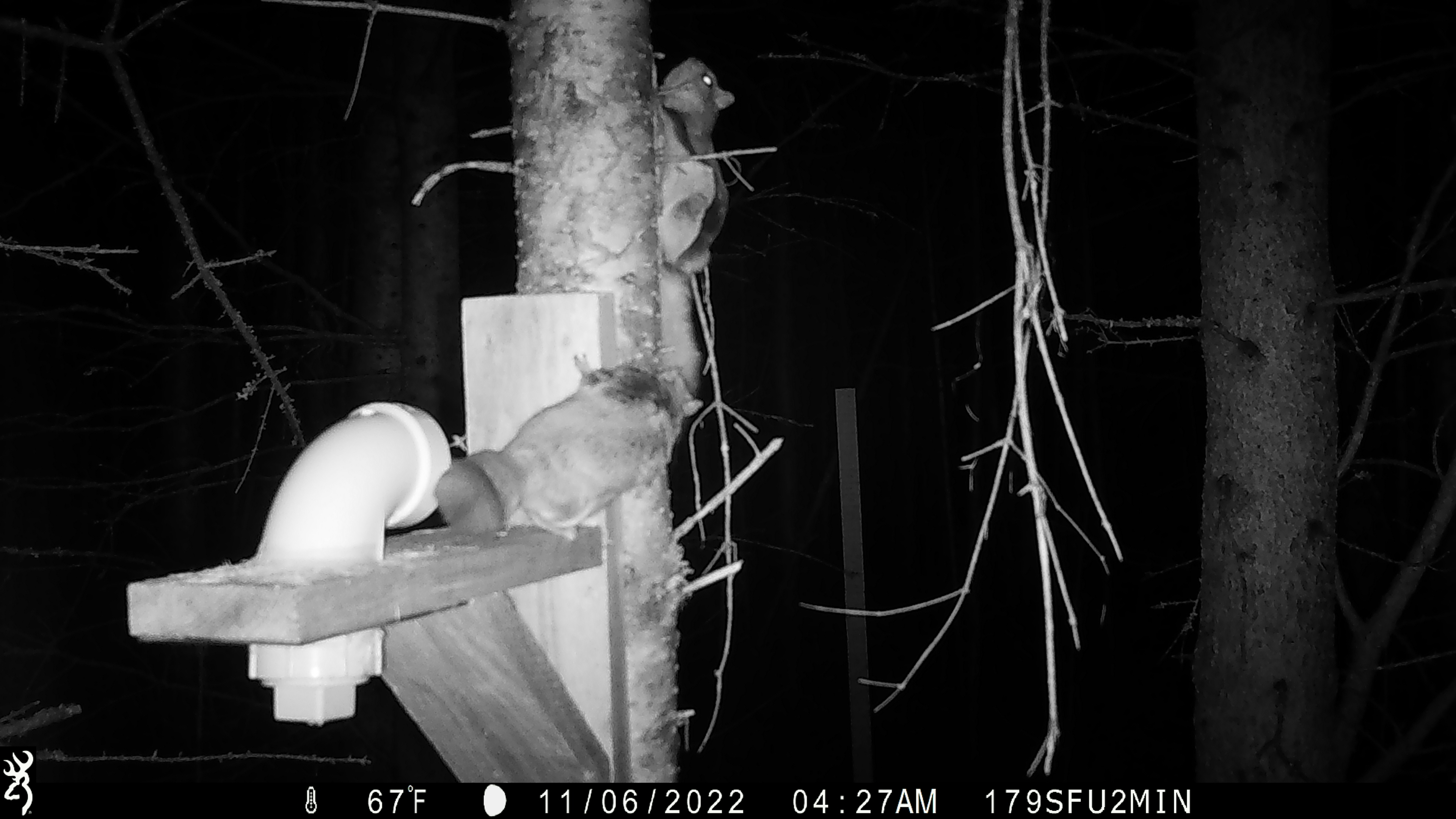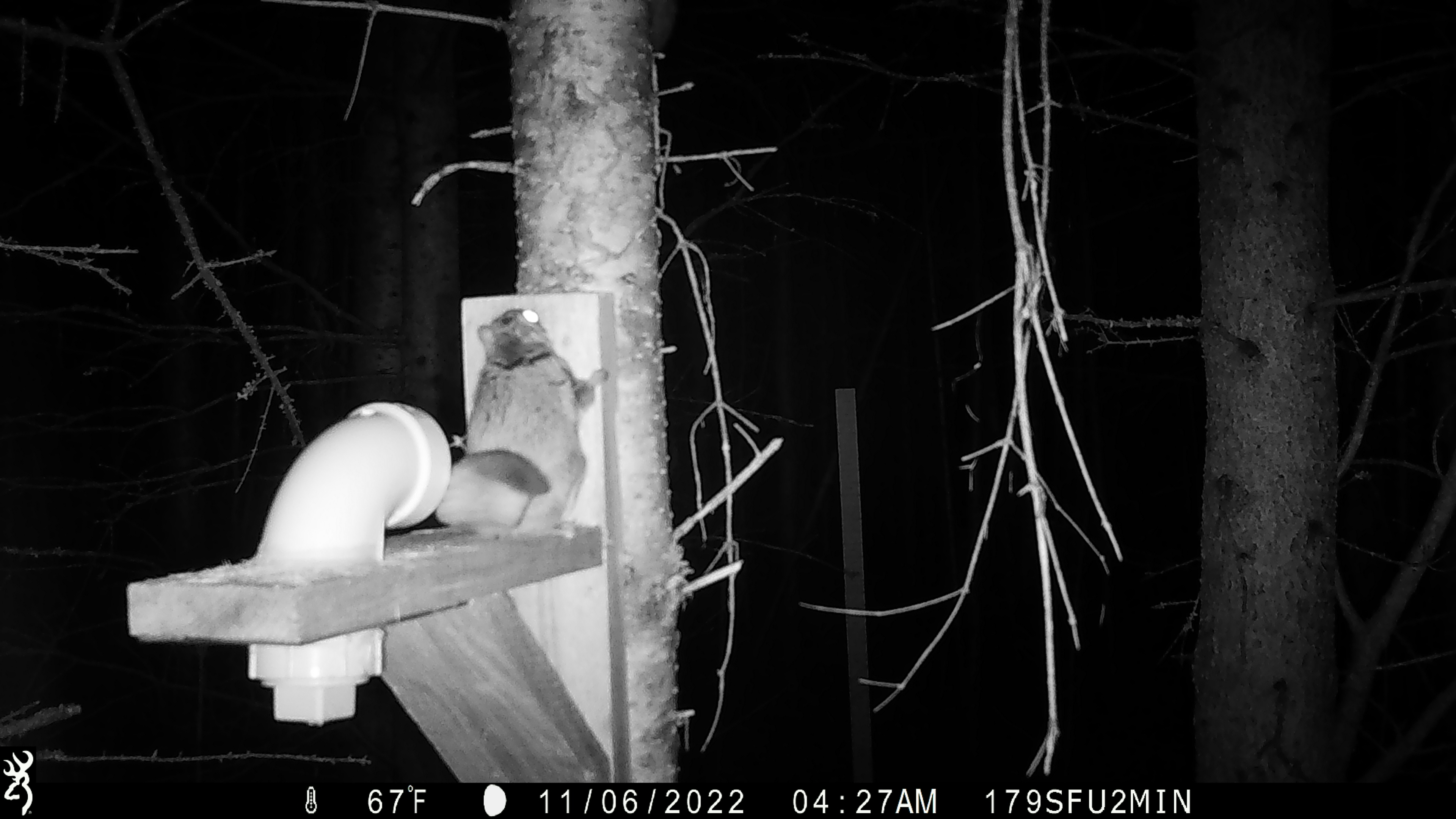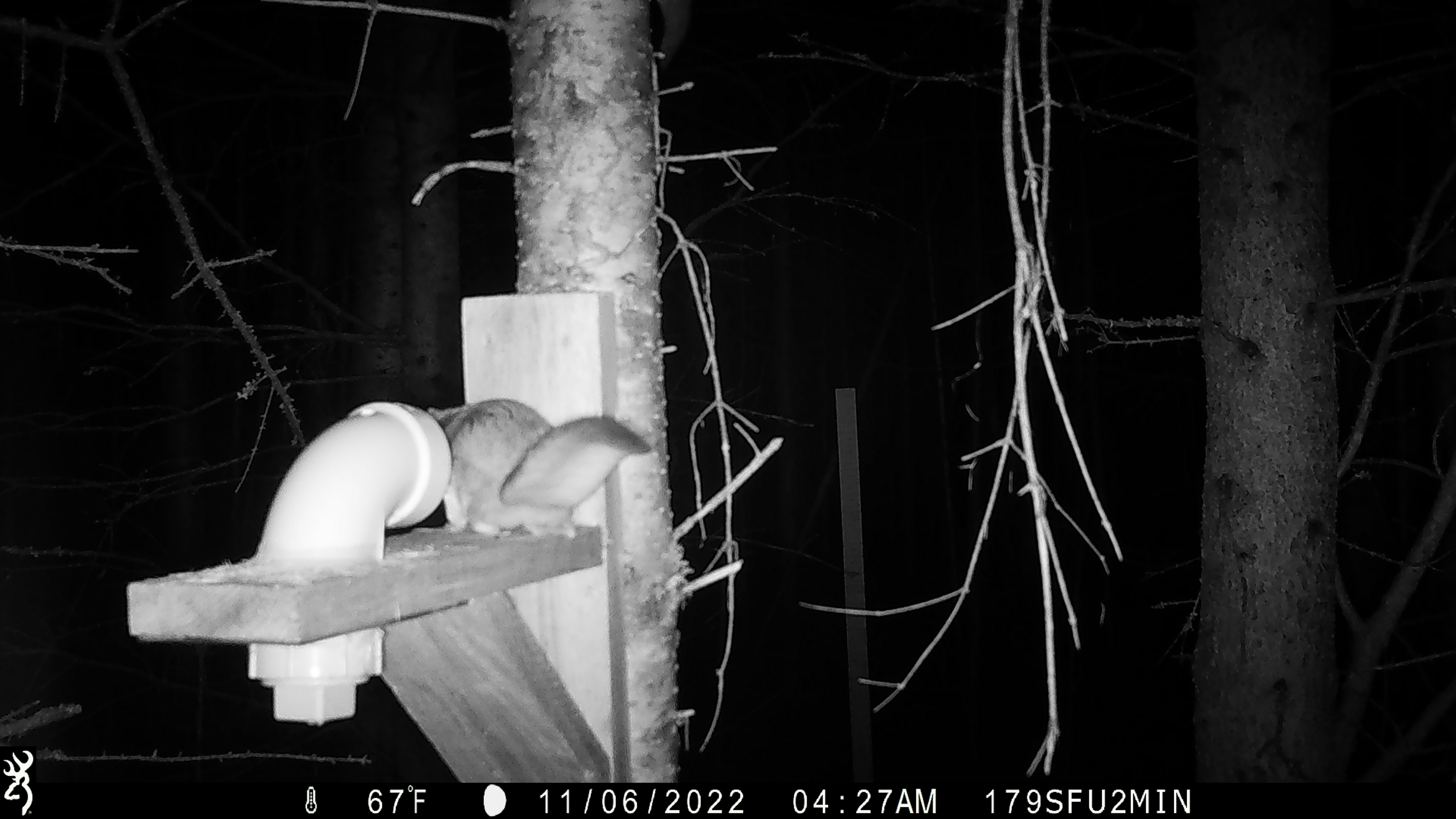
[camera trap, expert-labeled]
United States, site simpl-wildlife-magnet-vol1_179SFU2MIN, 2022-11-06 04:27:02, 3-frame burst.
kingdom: Animalia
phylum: Chordata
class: Mammalia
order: Rodentia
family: Sciuridae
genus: Glaucomys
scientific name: Glaucomys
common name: flying squirrel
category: flying squirrel sp.